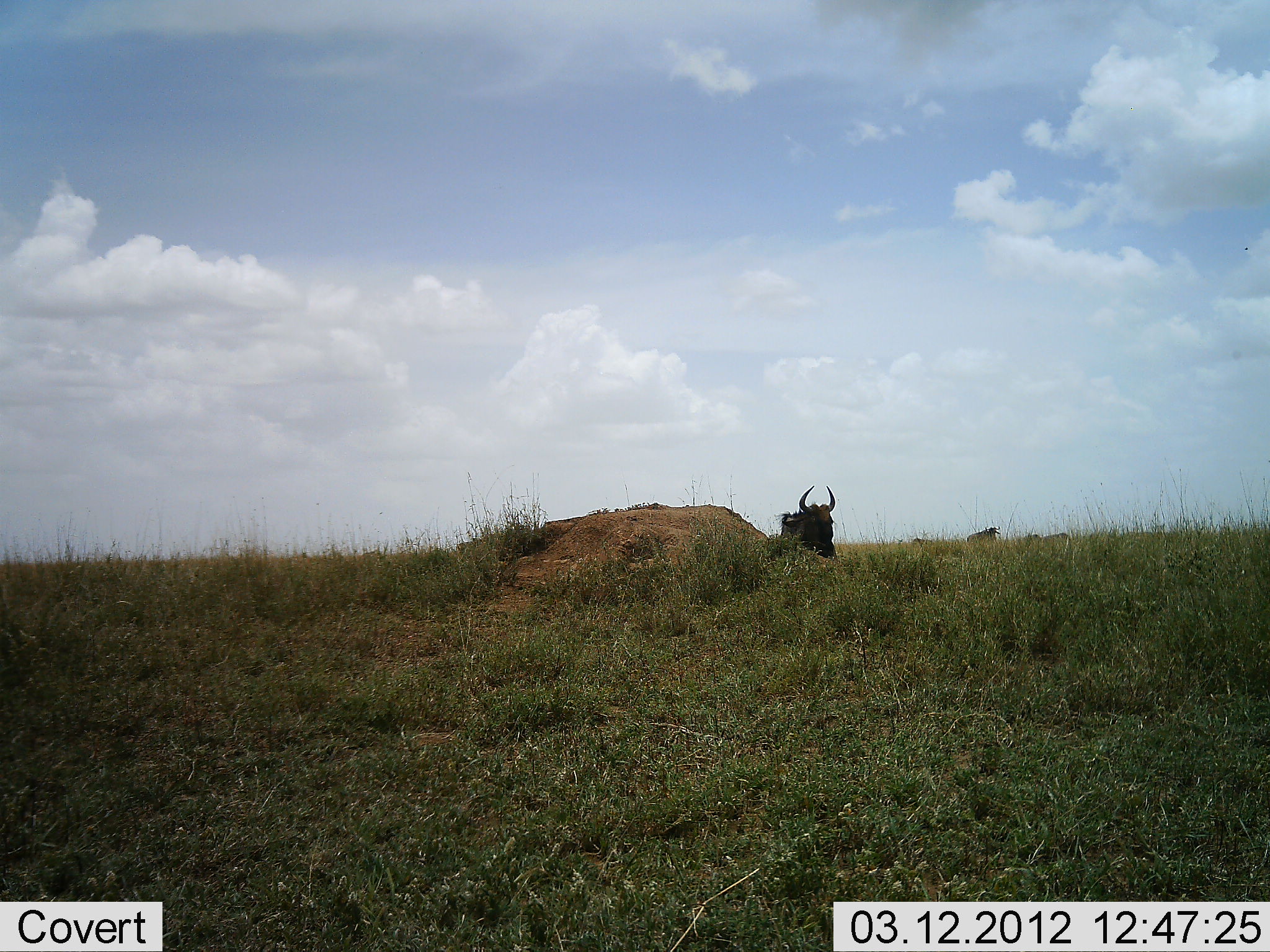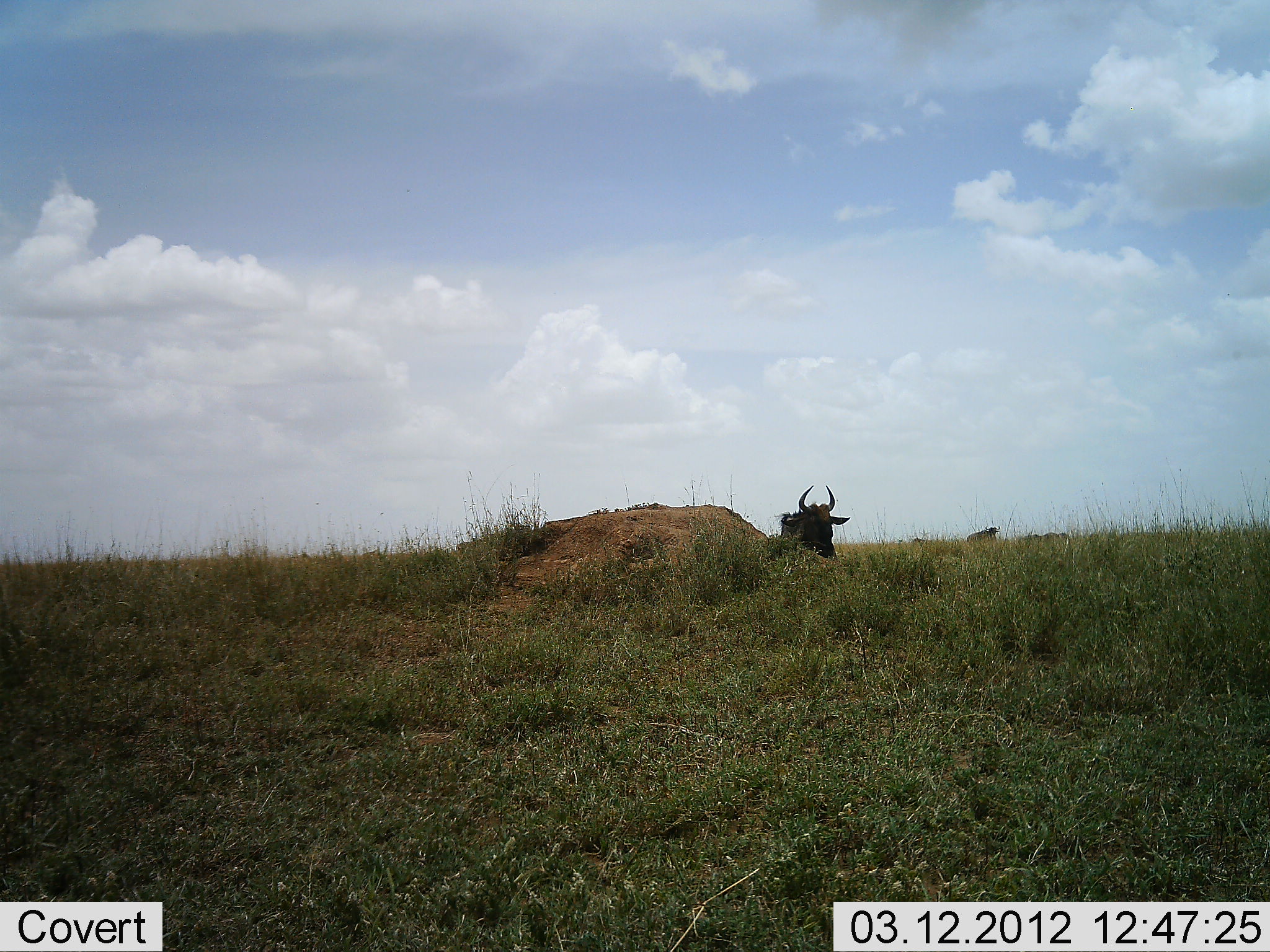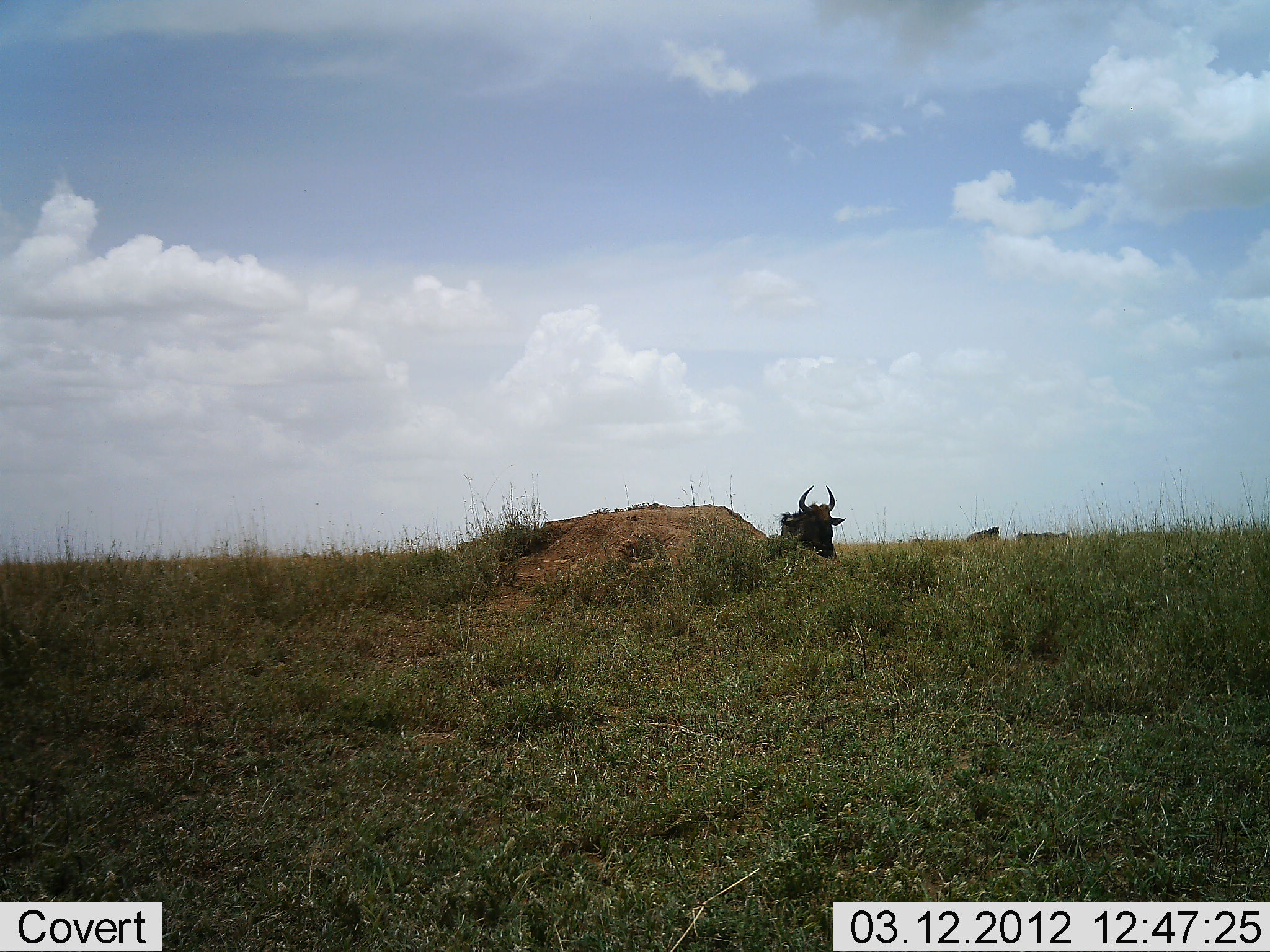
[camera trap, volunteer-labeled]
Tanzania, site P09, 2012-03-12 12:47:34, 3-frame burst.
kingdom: Animalia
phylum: Chordata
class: Mammalia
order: Artiodactyla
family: Bovidae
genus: Connochaetes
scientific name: Connochaetes taurinus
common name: blue wildebeest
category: wildebeest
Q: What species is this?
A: Wildebeest (blue wildebeest) (Connochaetes taurinus).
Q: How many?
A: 1.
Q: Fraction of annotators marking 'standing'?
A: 29%.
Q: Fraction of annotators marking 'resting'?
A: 57%.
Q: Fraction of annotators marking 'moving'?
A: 21%.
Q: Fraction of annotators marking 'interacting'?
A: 0%.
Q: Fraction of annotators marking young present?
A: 0%.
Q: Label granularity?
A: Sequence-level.